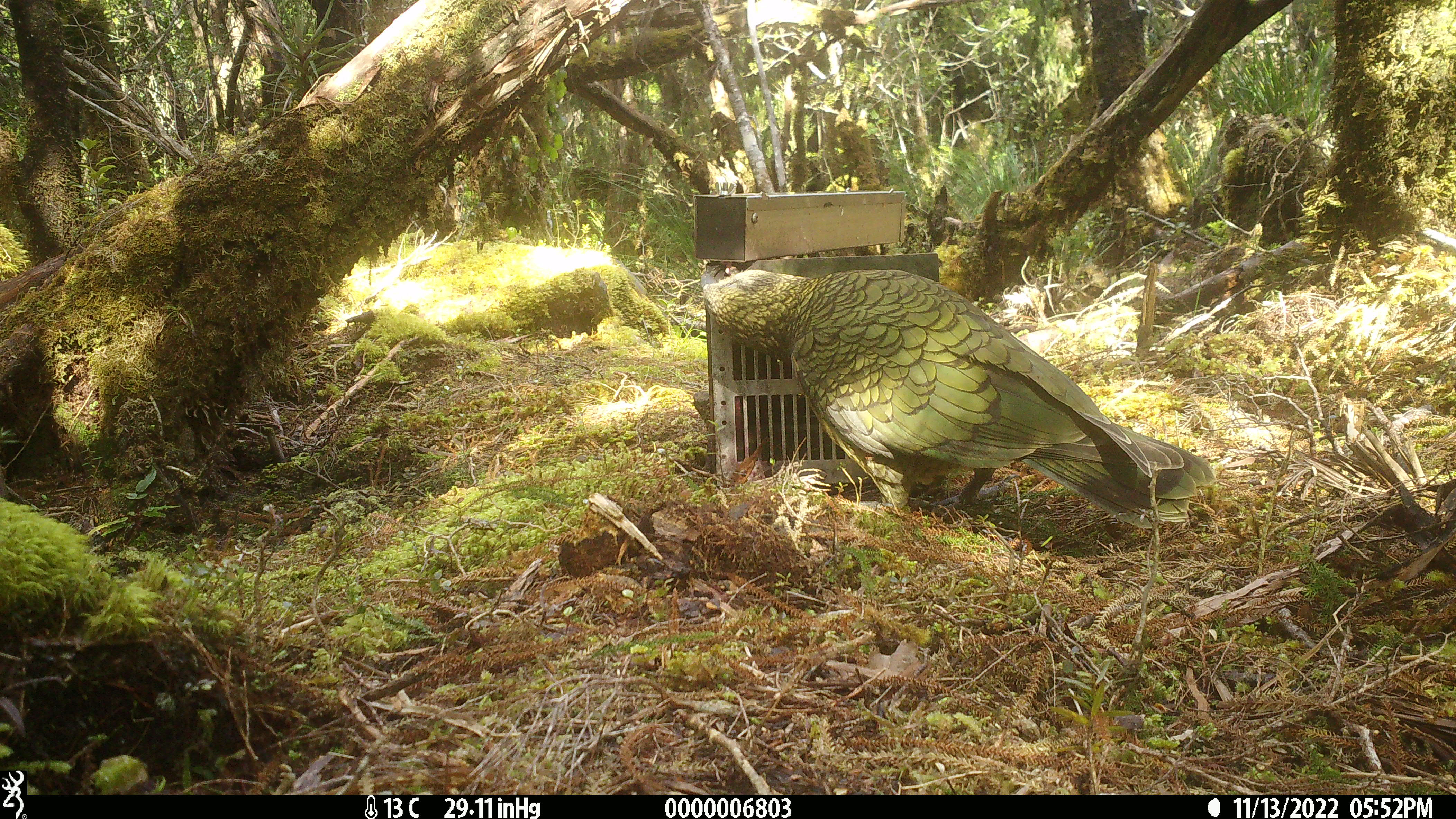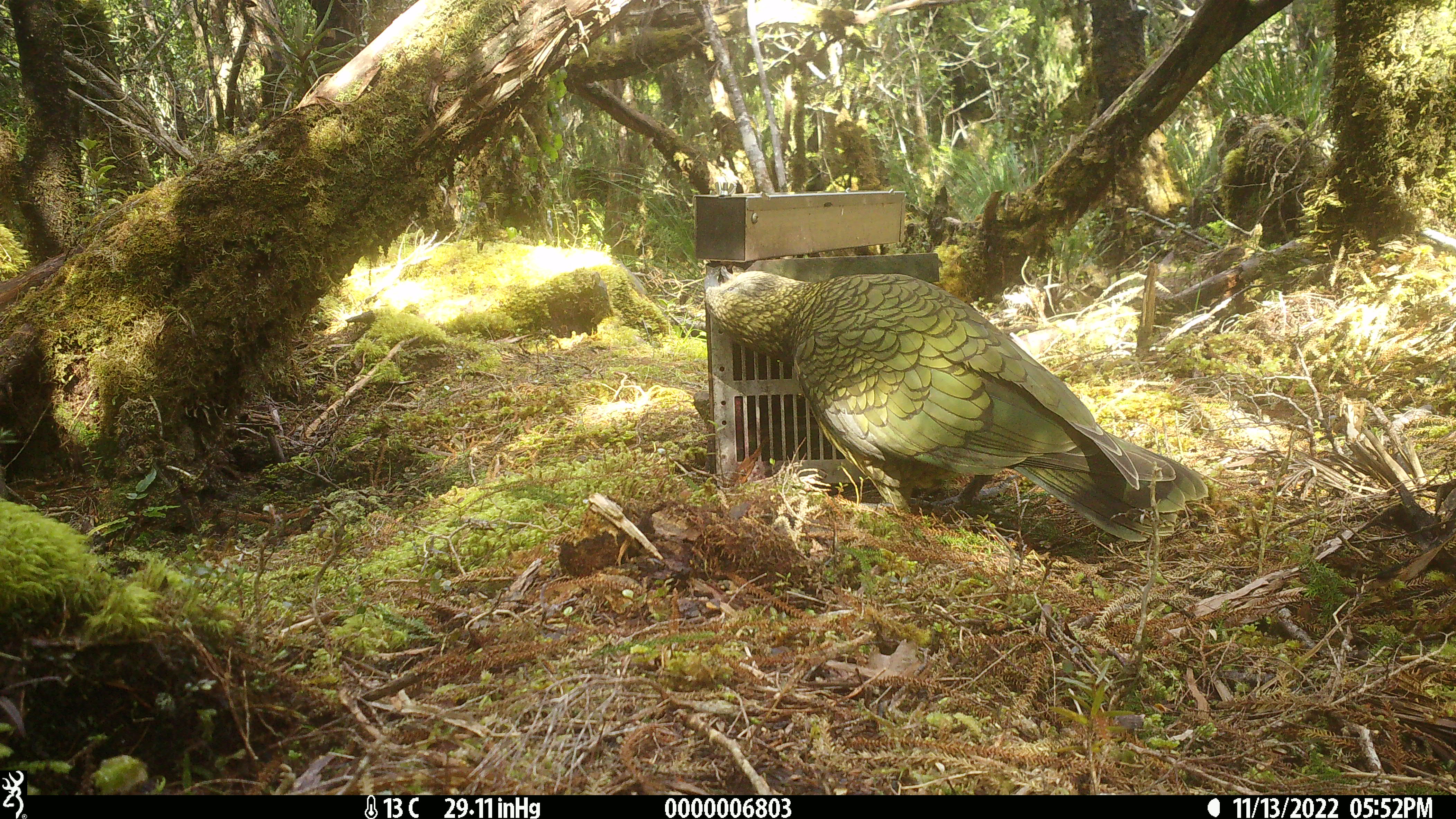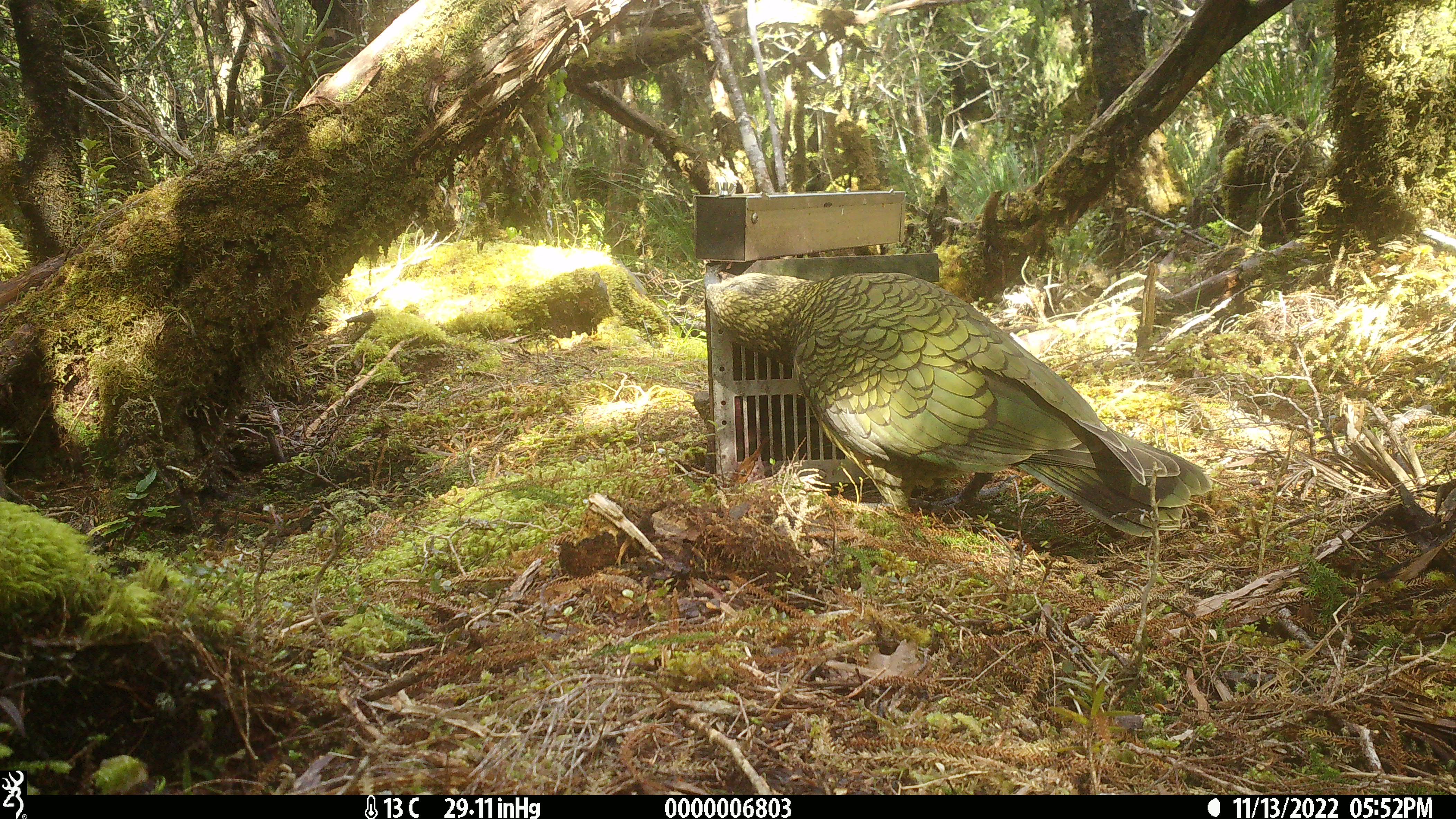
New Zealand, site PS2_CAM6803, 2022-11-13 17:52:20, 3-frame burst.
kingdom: Animalia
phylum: Chordata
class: Aves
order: Psittaciformes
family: Strigopidae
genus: Nestor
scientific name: Nestor notabilis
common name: kea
Kea (Nestor notabilis).